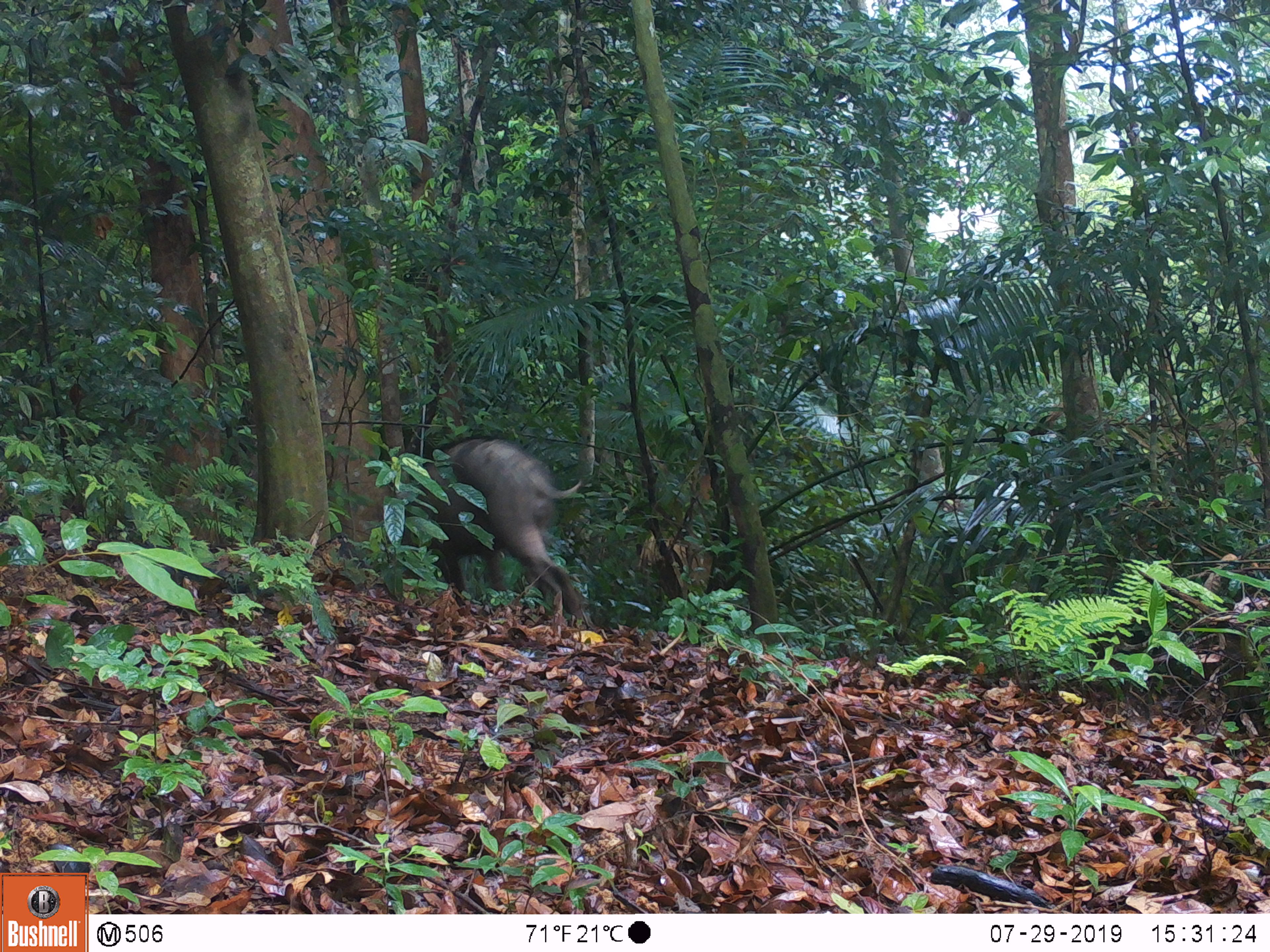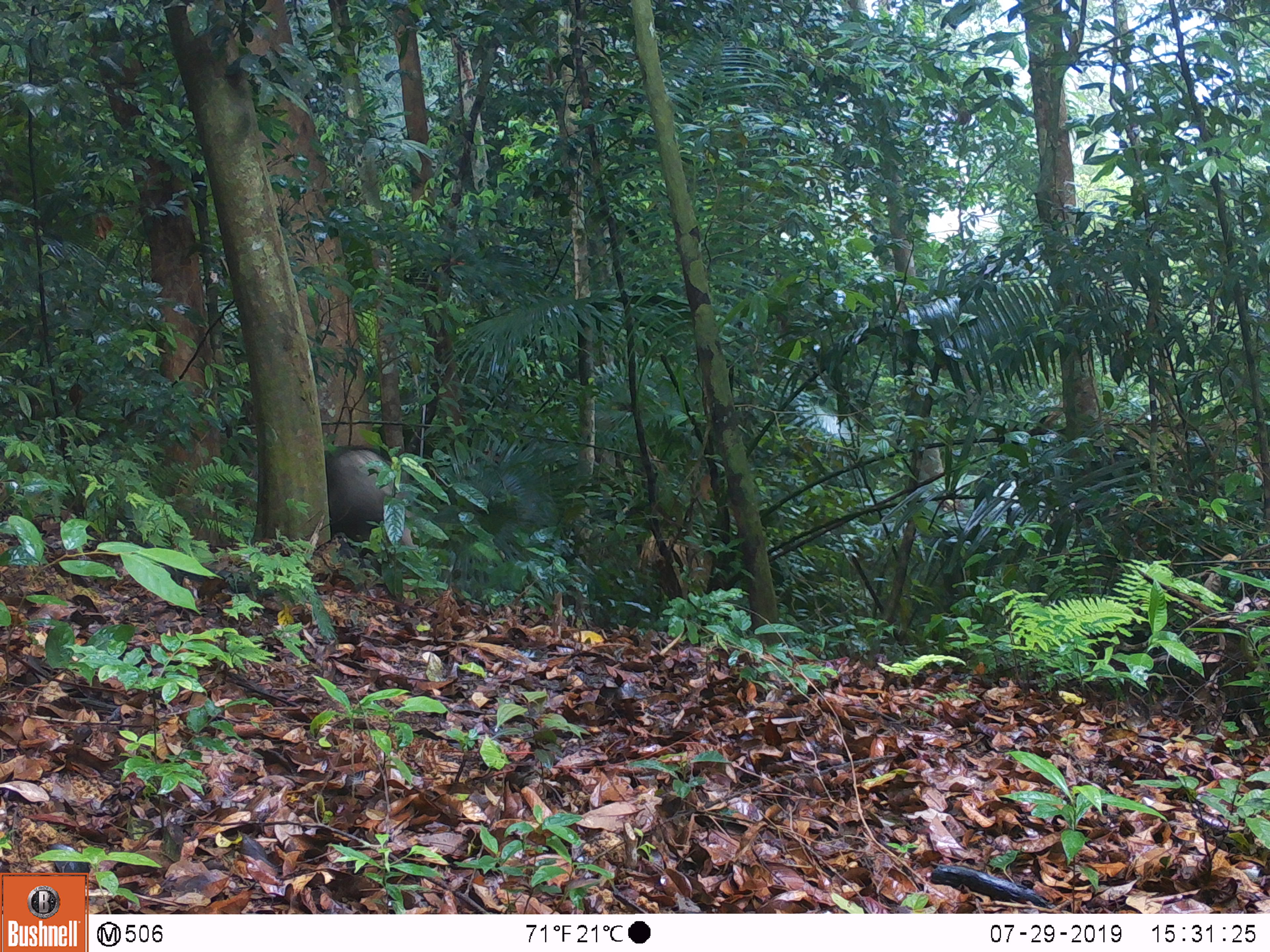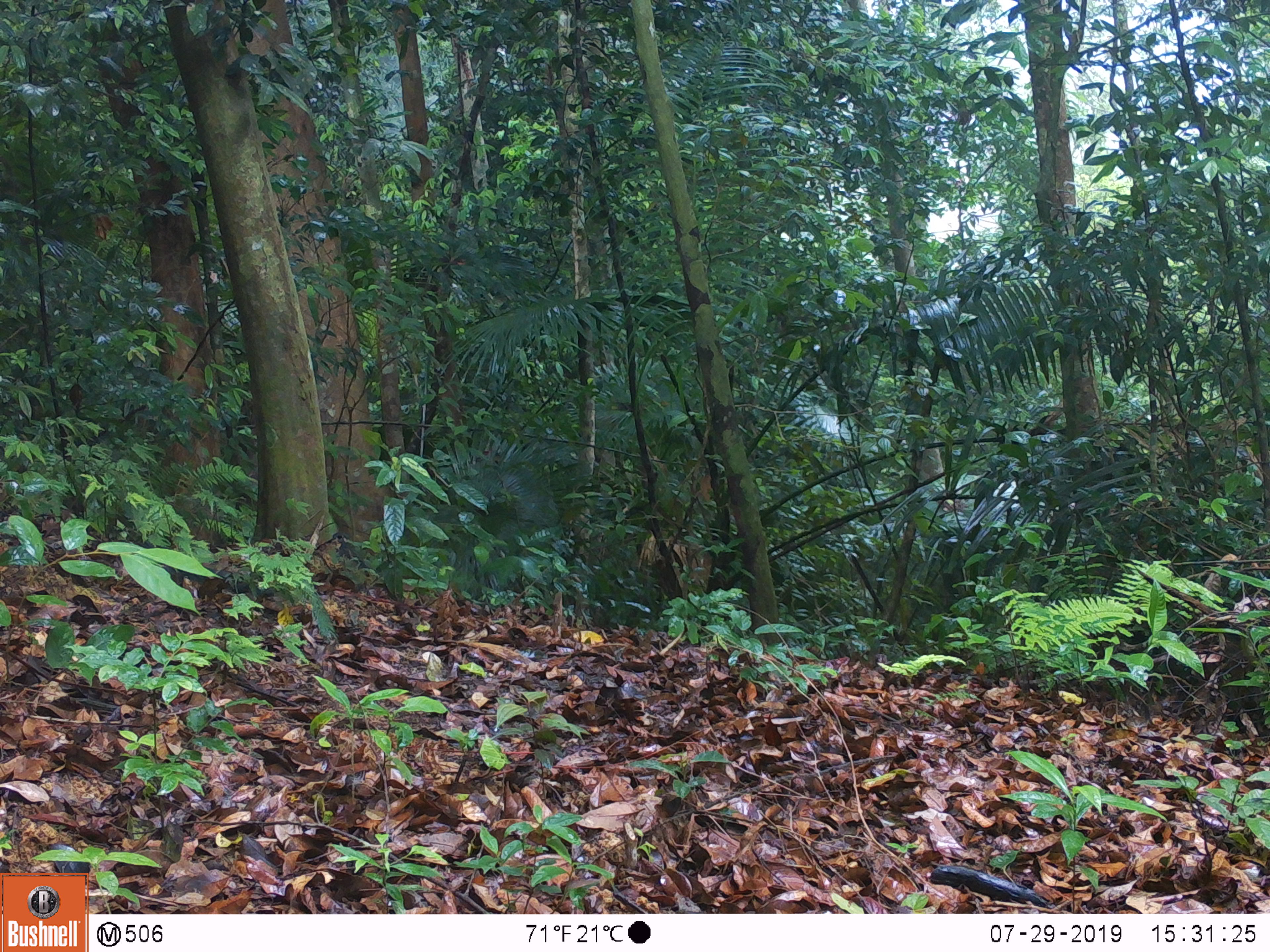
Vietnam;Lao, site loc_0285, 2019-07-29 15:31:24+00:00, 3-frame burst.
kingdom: Animalia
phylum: Chordata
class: Mammalia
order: Artiodactyla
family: Suidae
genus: Sus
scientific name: Sus scrofa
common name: eurasian wild pig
Eurasian wild pig (Sus scrofa). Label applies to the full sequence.